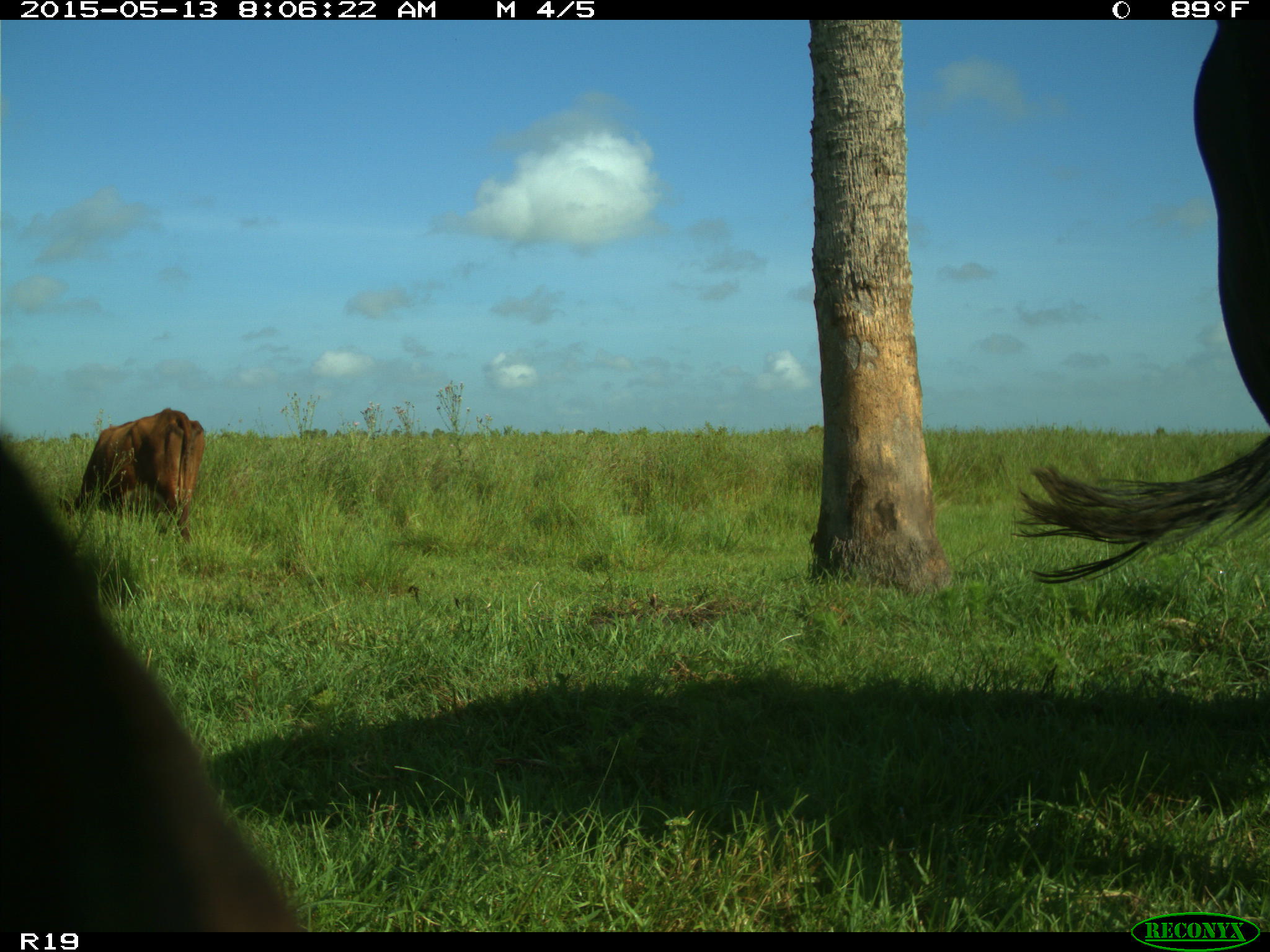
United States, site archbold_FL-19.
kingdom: Animalia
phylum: Chordata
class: Mammalia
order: Artiodactyla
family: Bovidae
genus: Bos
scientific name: Bos taurus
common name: domestic cow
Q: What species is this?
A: Bos taurus (domestic cow).